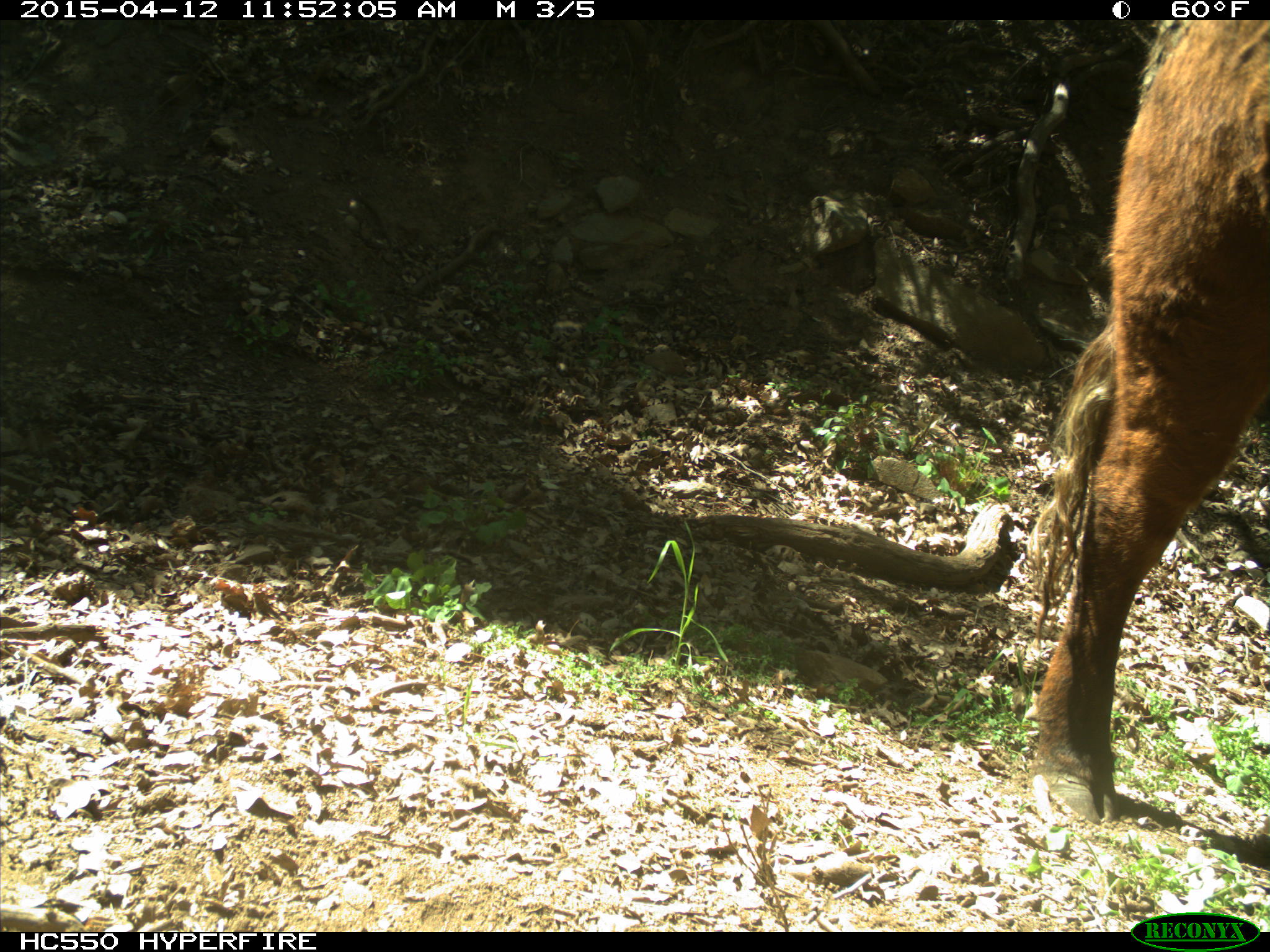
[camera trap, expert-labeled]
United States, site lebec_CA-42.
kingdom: Animalia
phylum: Chordata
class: Mammalia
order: Artiodactyla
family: Bovidae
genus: Bos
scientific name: Bos taurus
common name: domestic cow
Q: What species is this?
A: Bos taurus (domestic cow).